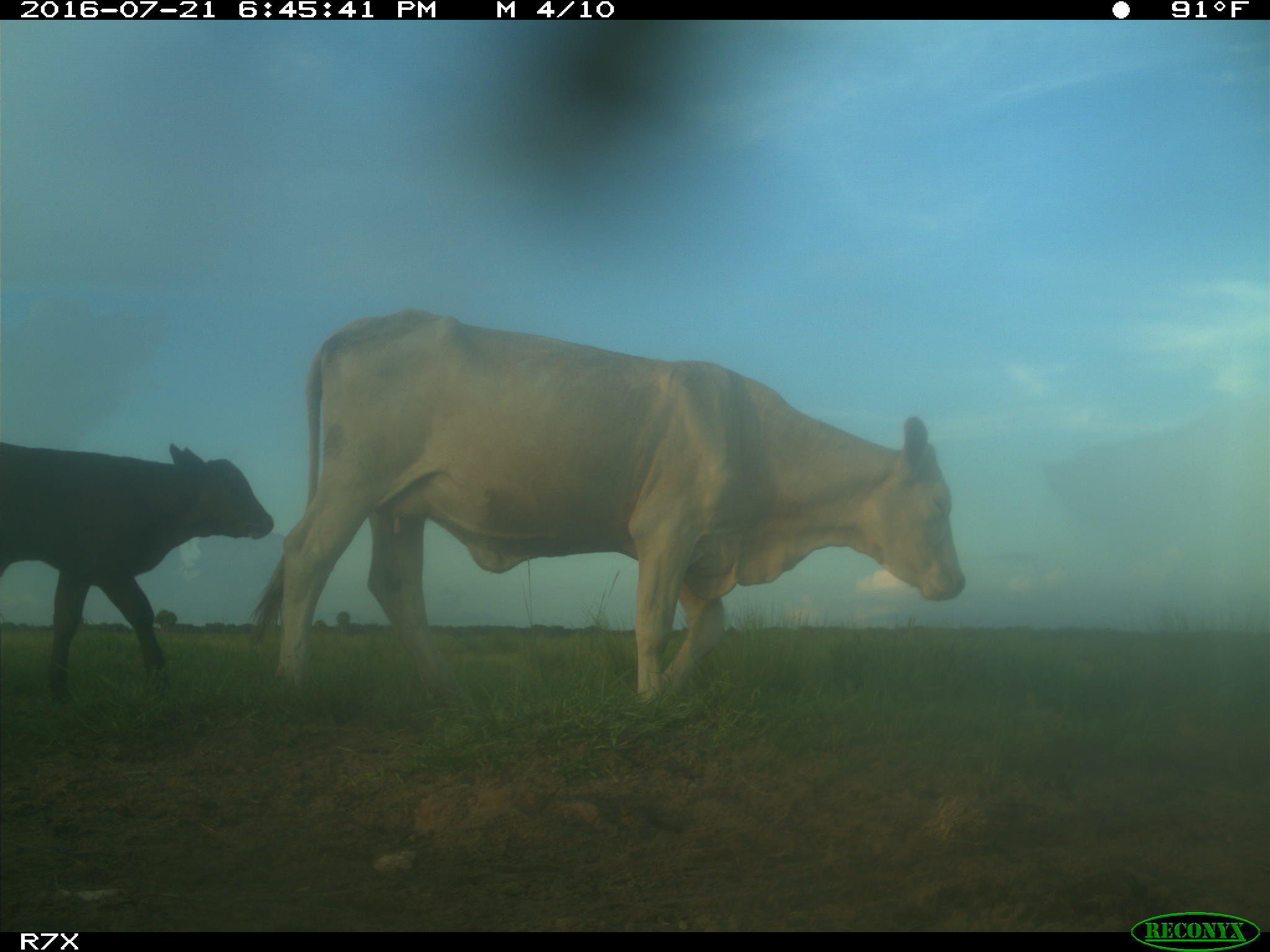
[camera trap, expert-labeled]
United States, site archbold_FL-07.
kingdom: Animalia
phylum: Chordata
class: Mammalia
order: Artiodactyla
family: Bovidae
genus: Bos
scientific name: Bos taurus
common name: domestic cow